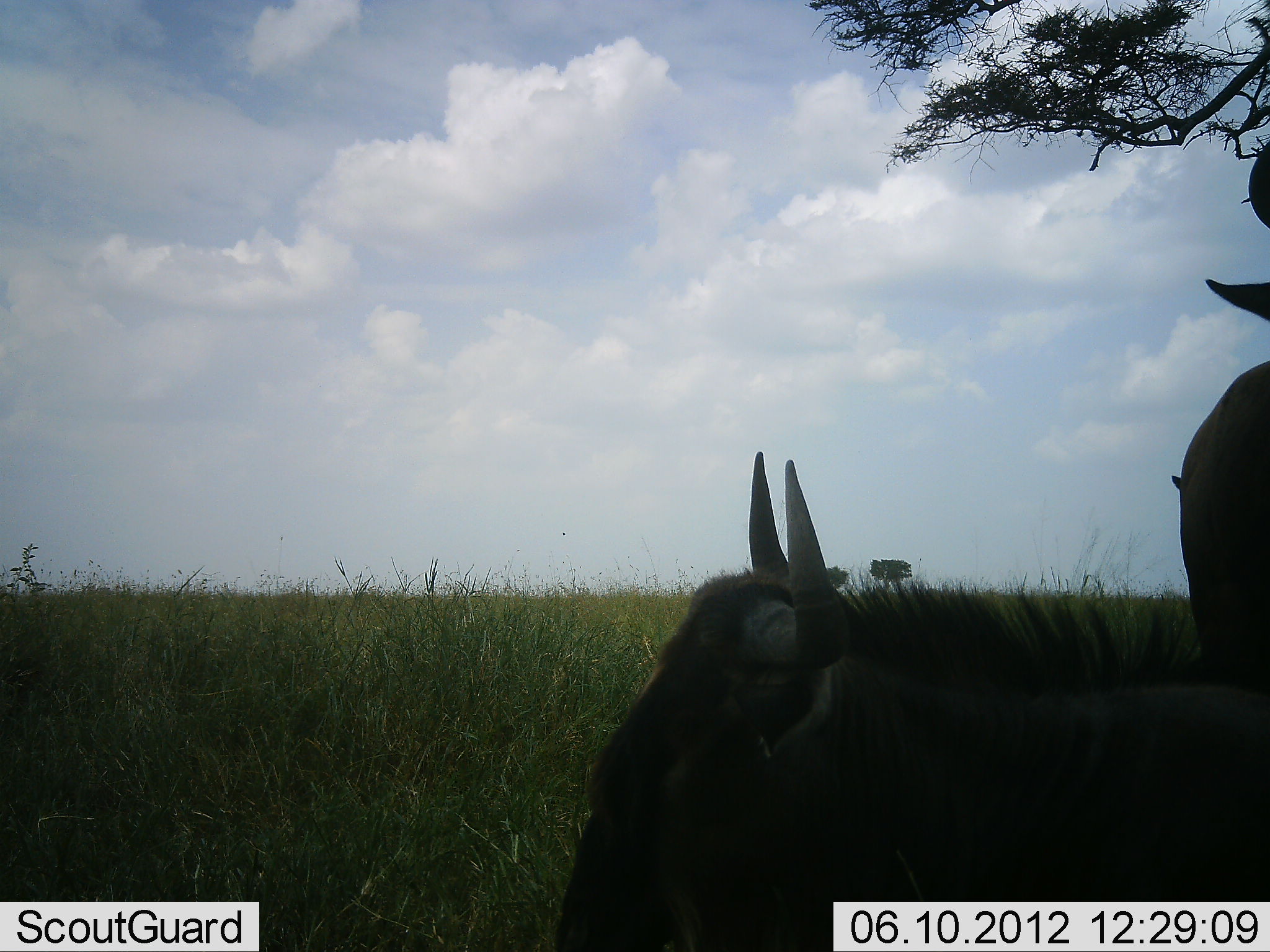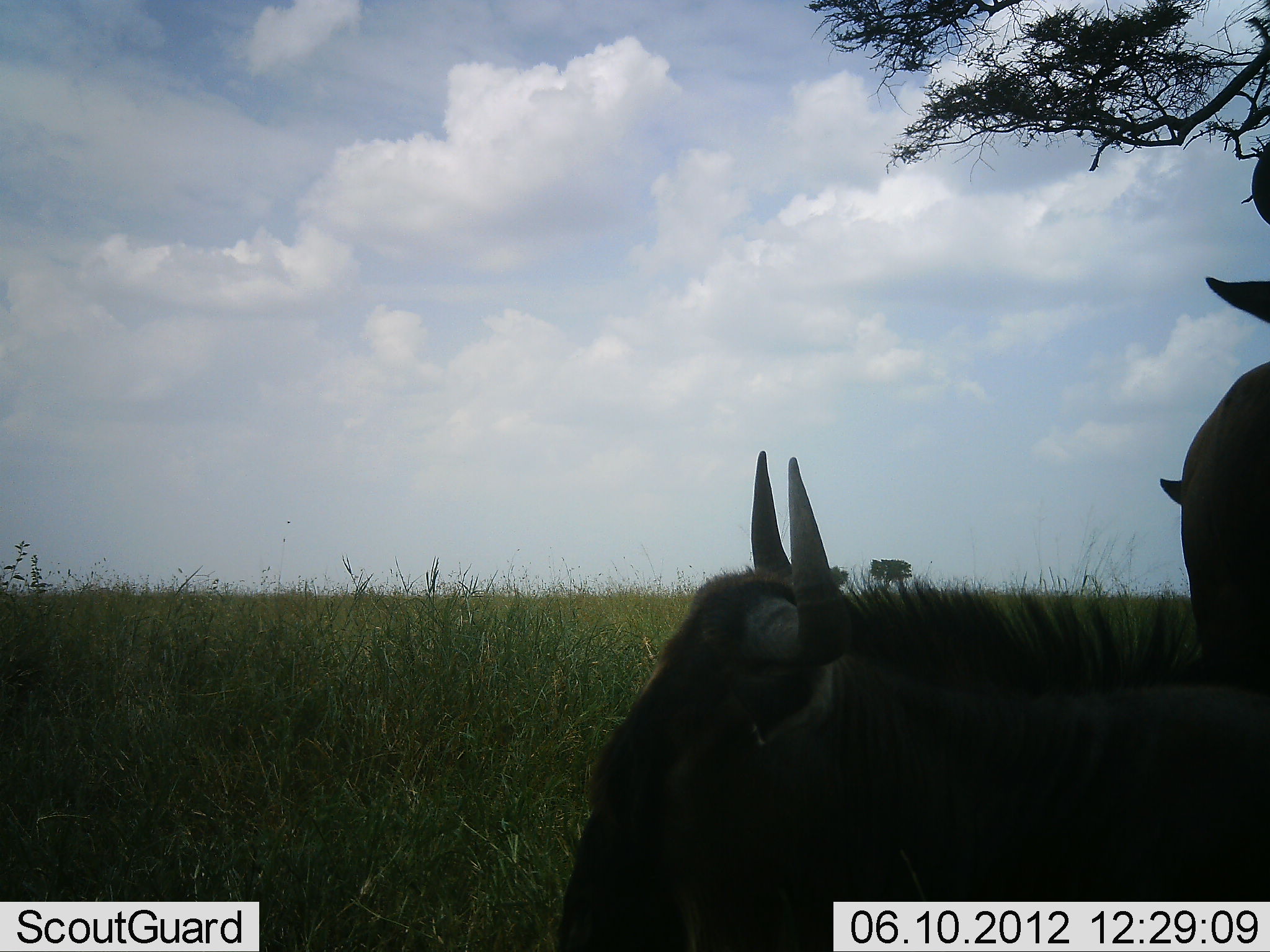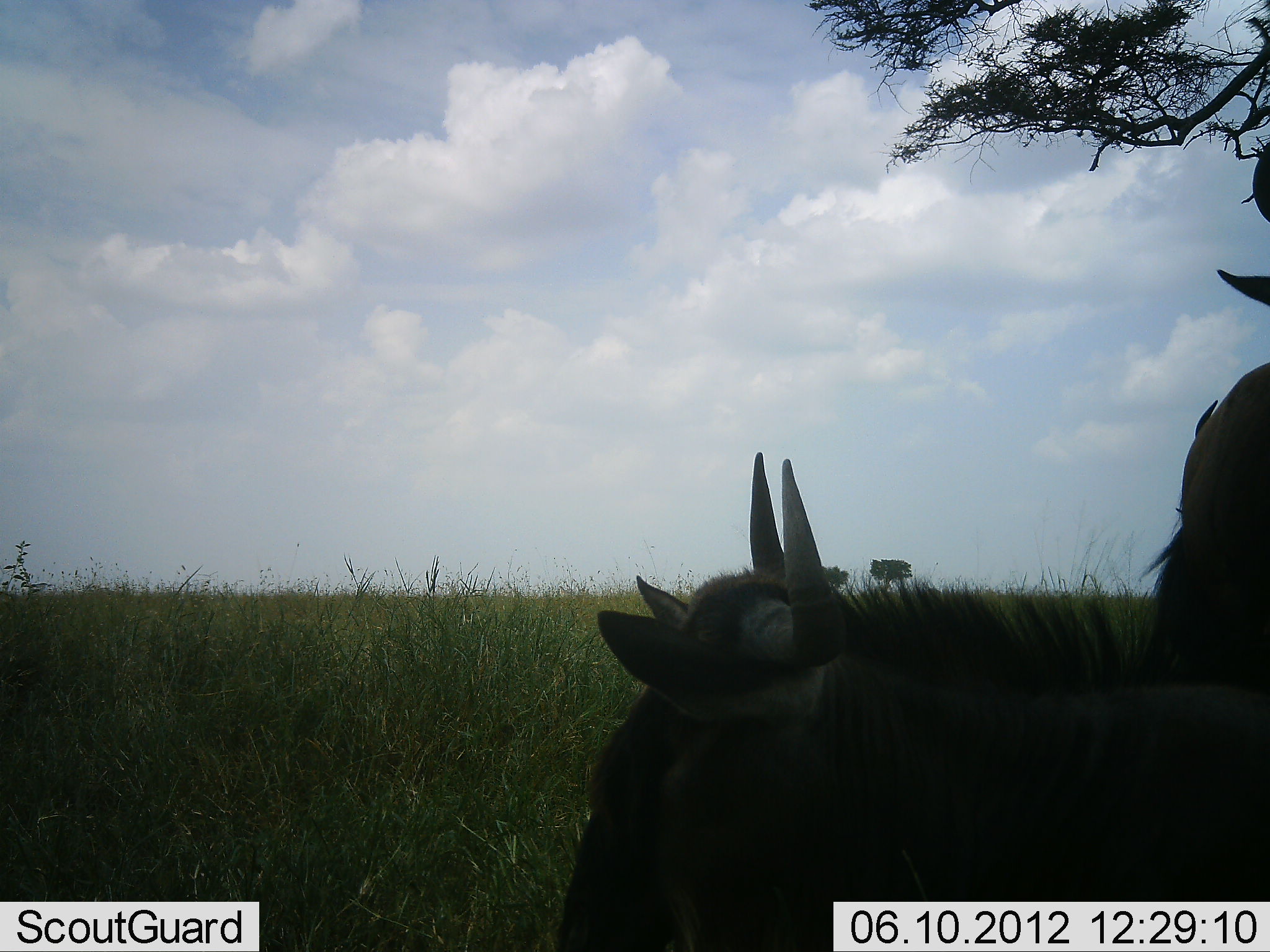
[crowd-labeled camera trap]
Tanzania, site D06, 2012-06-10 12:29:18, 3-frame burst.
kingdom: Animalia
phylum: Chordata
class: Mammalia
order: Artiodactyla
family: Bovidae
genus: Connochaetes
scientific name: Connochaetes taurinus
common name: blue wildebeest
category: wildebeest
Wildebeest (blue wildebeest) (Connochaetes taurinus), count 2. Behavior (volunteer vote fractions): standing 50%, resting 80%, moving 0%, interacting 0%. Young present (vote fraction): 0%. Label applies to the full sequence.